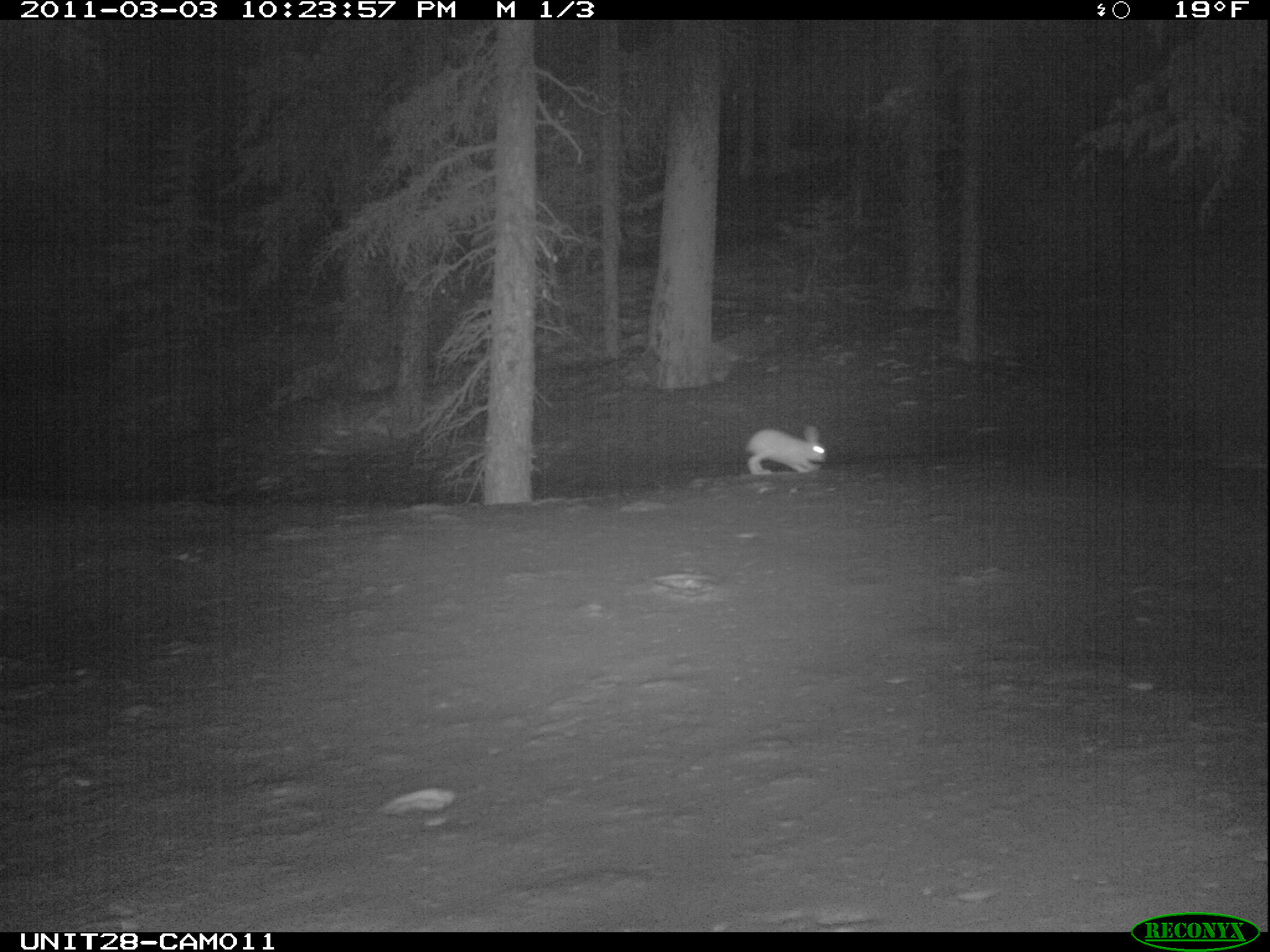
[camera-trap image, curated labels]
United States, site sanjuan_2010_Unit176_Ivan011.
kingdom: Animalia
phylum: Chordata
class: Mammalia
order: Lagomorpha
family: Leporidae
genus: Lepus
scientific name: Lepus americanus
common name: snowshoe hare